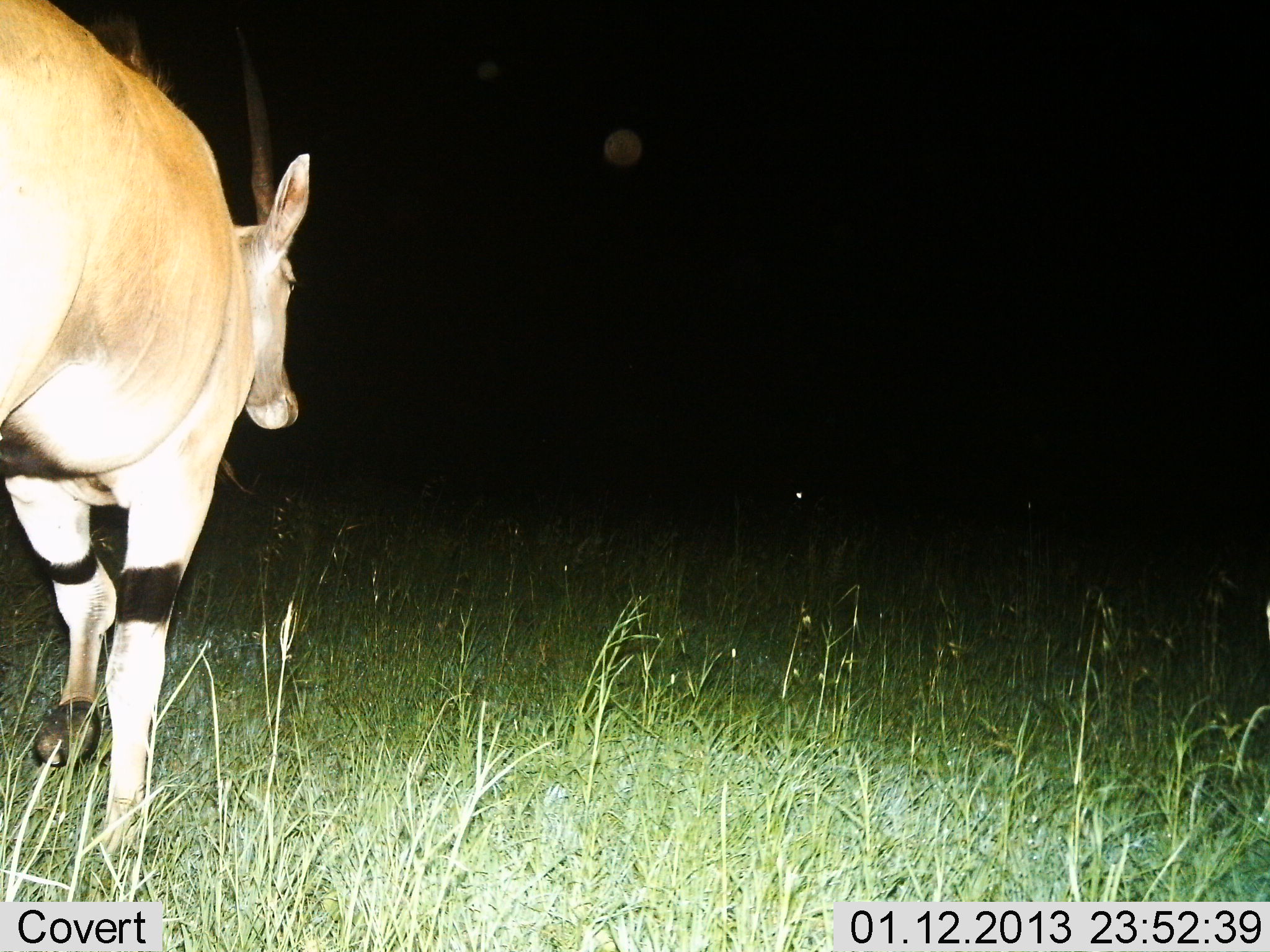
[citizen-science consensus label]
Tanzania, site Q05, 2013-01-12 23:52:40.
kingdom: Animalia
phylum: Chordata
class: Mammalia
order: Artiodactyla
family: Bovidae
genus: Tragelaphus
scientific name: Tragelaphus oryx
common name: eland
Eland (Tragelaphus oryx), count 1. Behavior (volunteer vote fractions): standing 4%, resting 0%, moving 100%, interacting 0%. Young present (vote fraction): 0%. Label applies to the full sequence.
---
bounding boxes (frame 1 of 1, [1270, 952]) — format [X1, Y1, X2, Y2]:
animal: [0, 3, 313, 878]